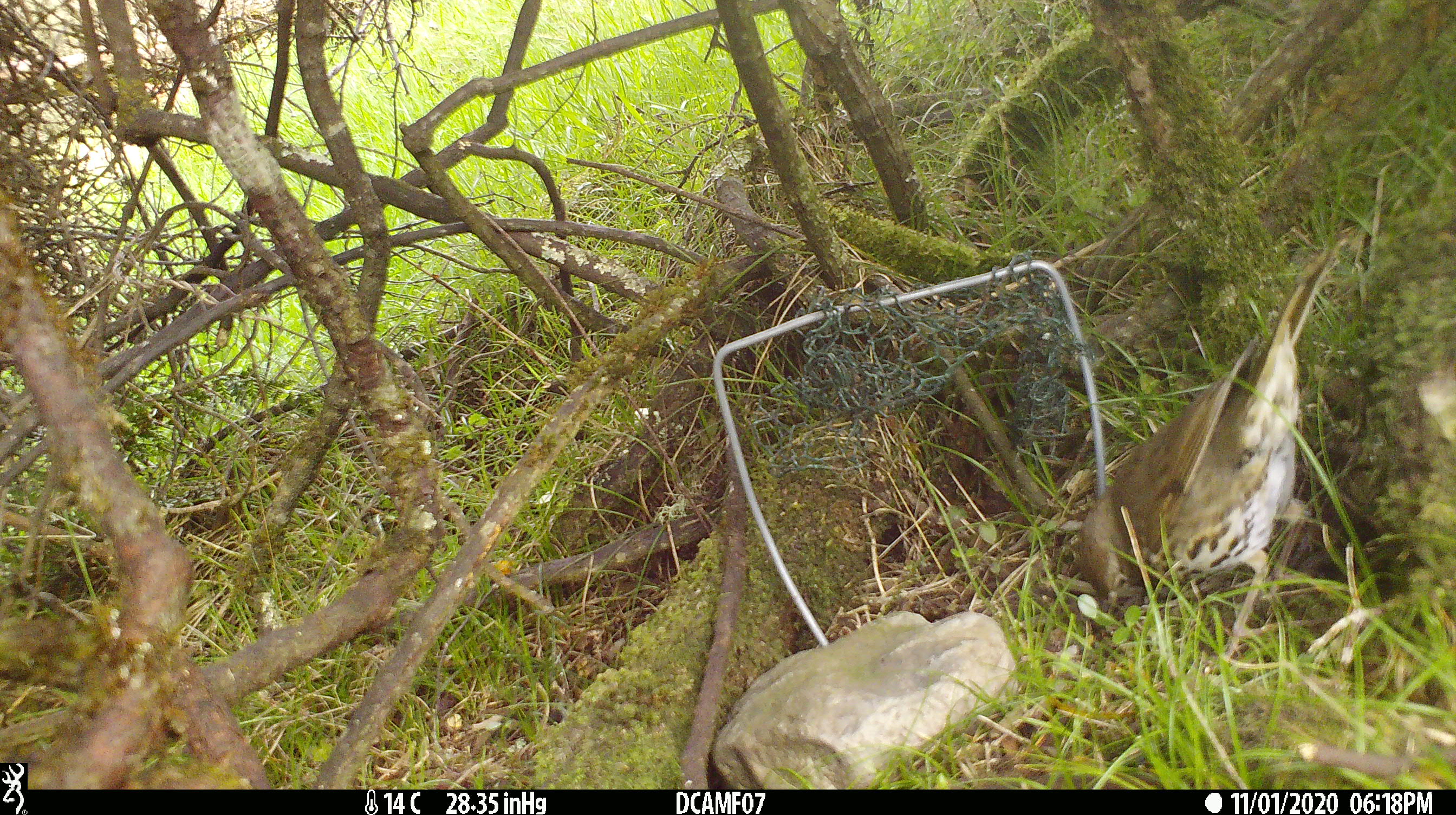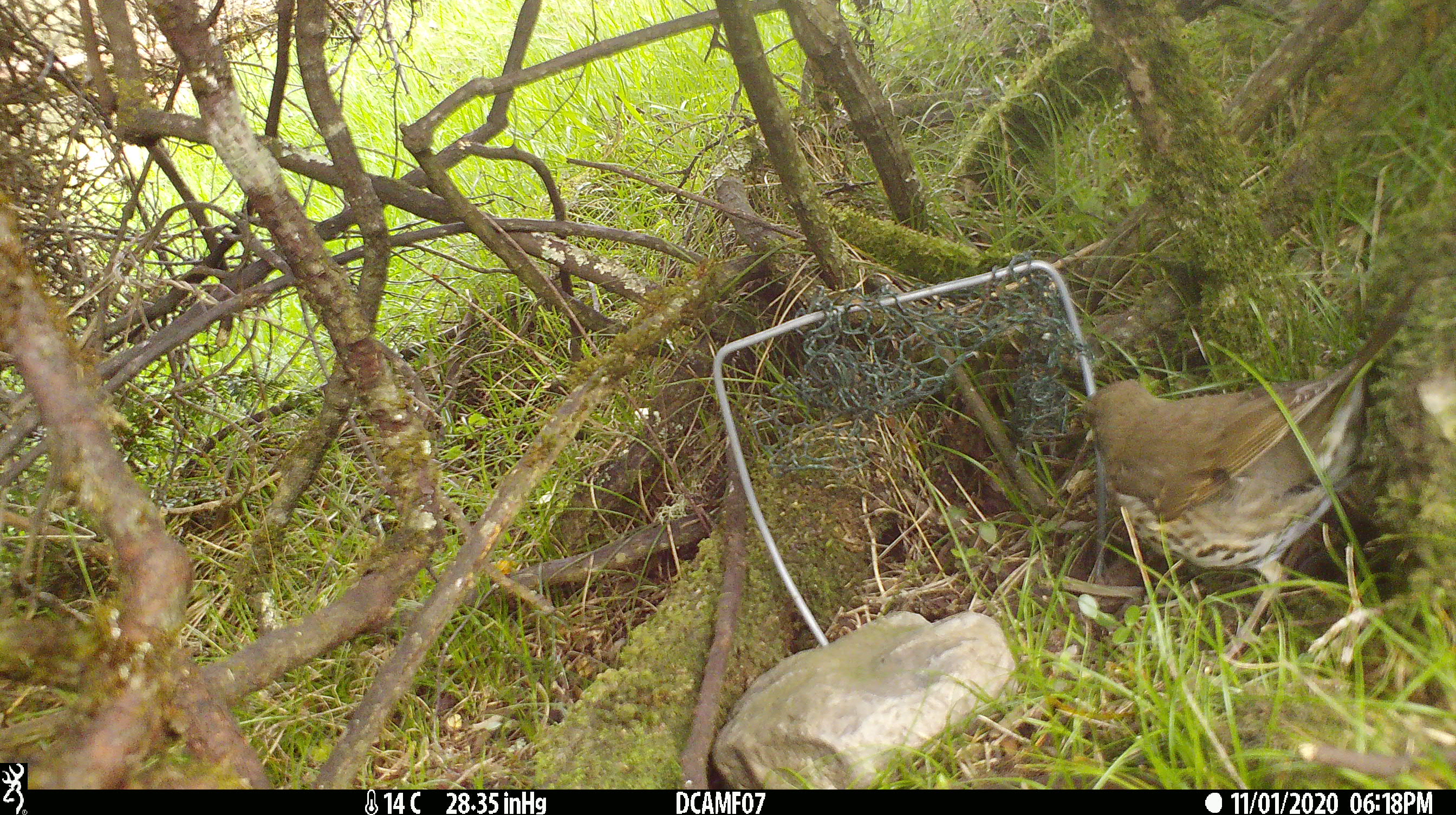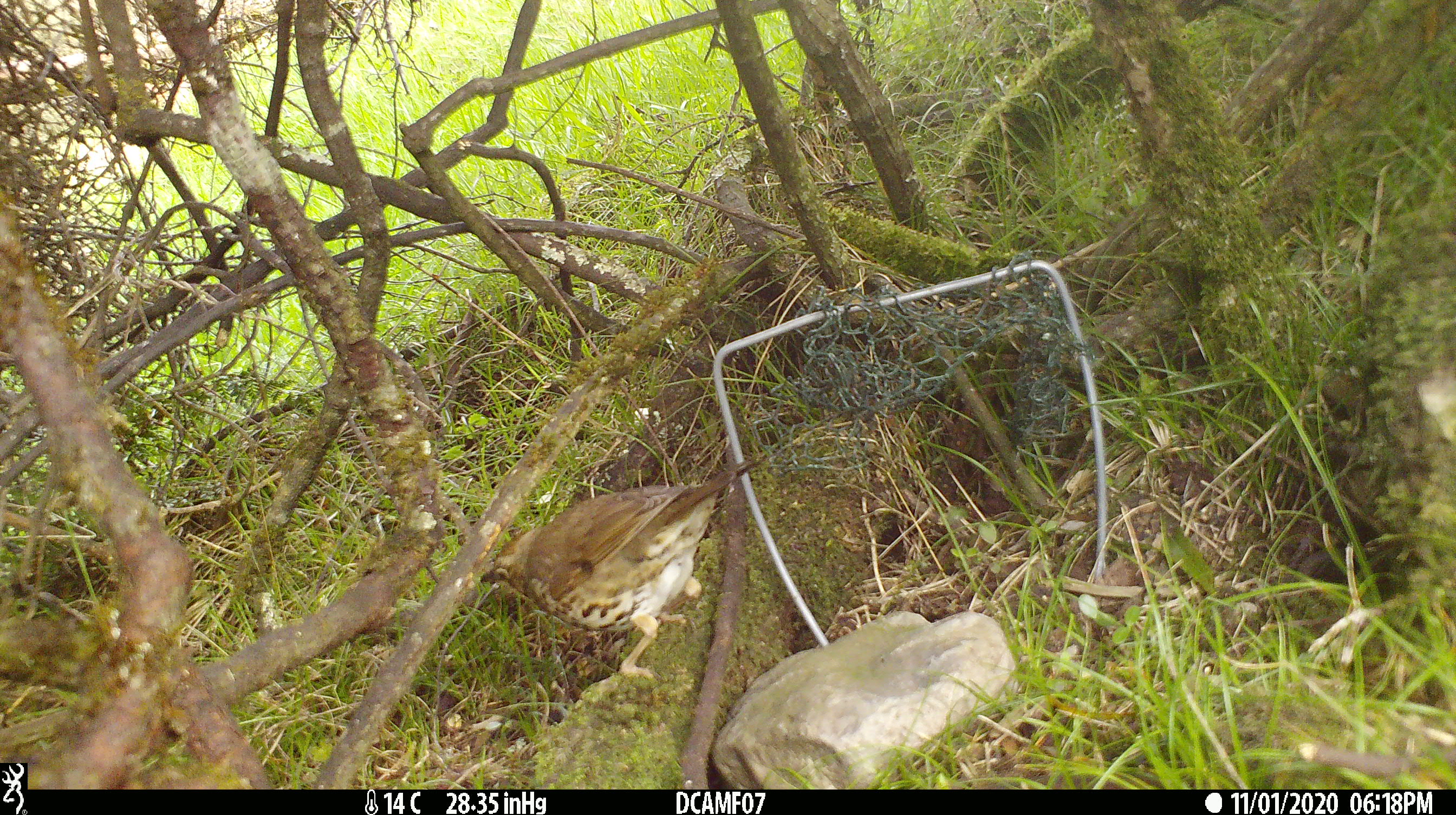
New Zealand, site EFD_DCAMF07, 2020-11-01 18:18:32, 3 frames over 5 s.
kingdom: Animalia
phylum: Chordata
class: Aves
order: Passeriformes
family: Turdidae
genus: Turdus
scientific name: Turdus philomelos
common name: song thrush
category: thrush